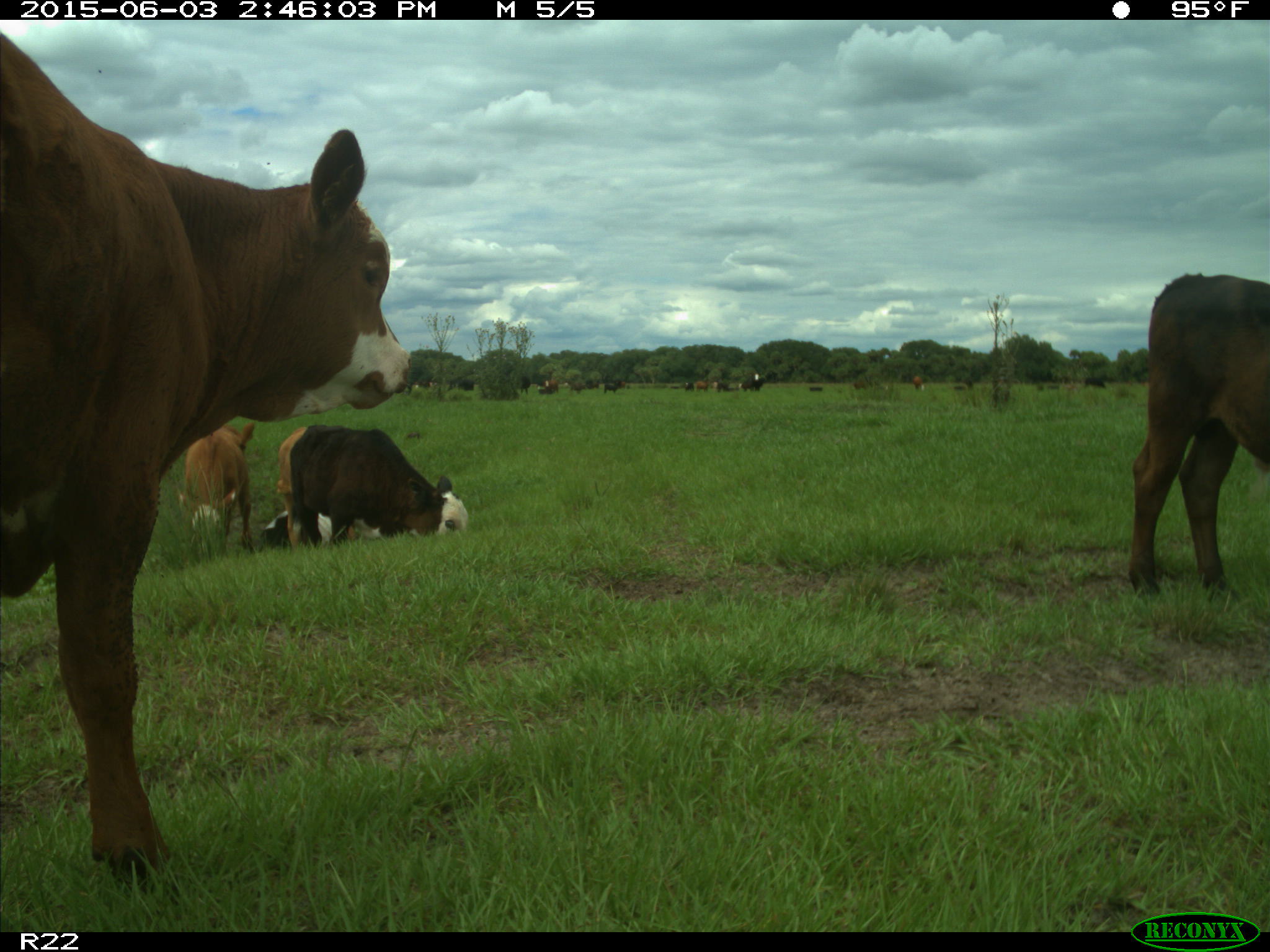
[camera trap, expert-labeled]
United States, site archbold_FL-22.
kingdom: Animalia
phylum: Chordata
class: Mammalia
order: Artiodactyla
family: Bovidae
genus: Bos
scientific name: Bos taurus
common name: domestic cow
Bos taurus (domestic cow).